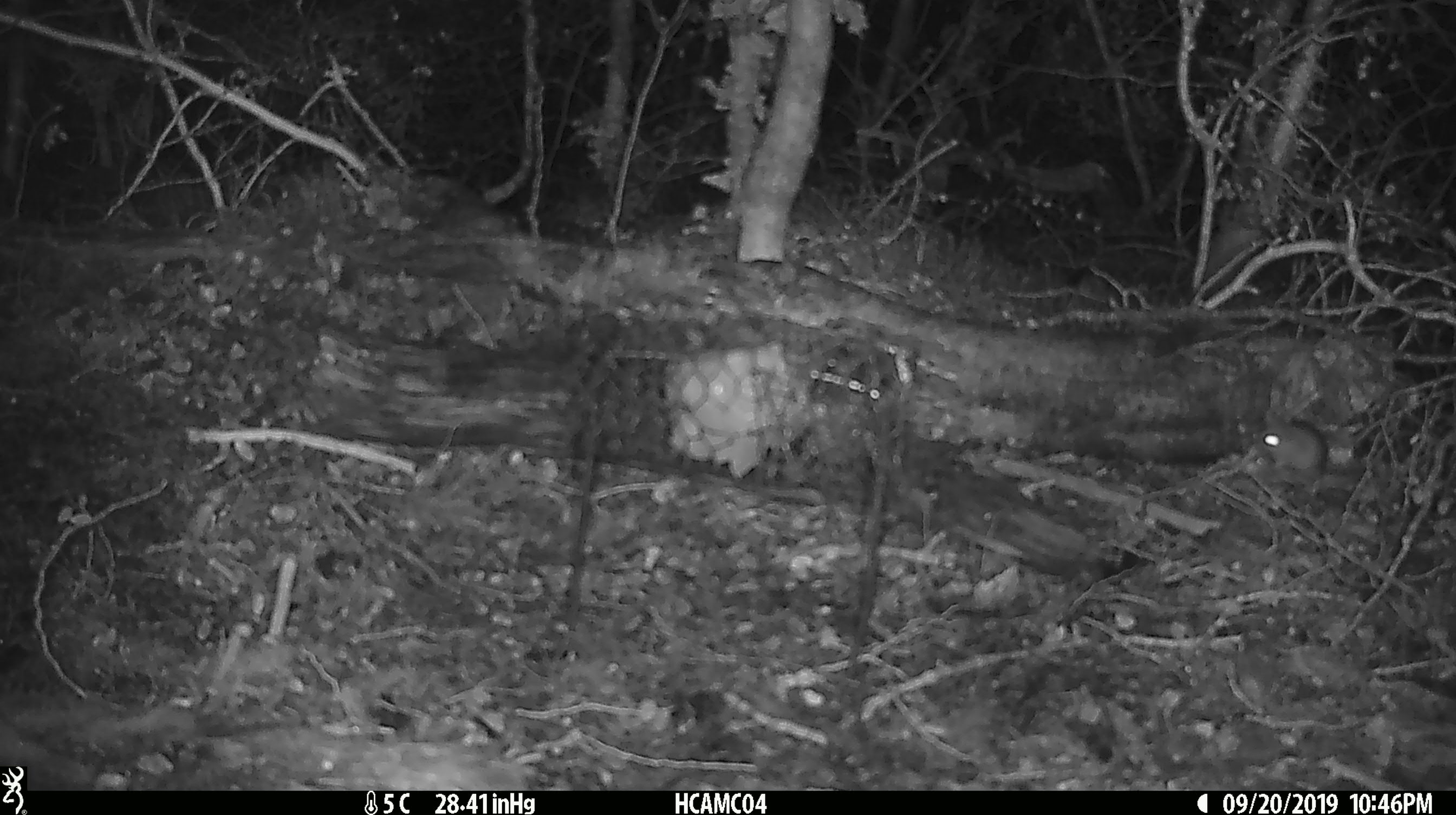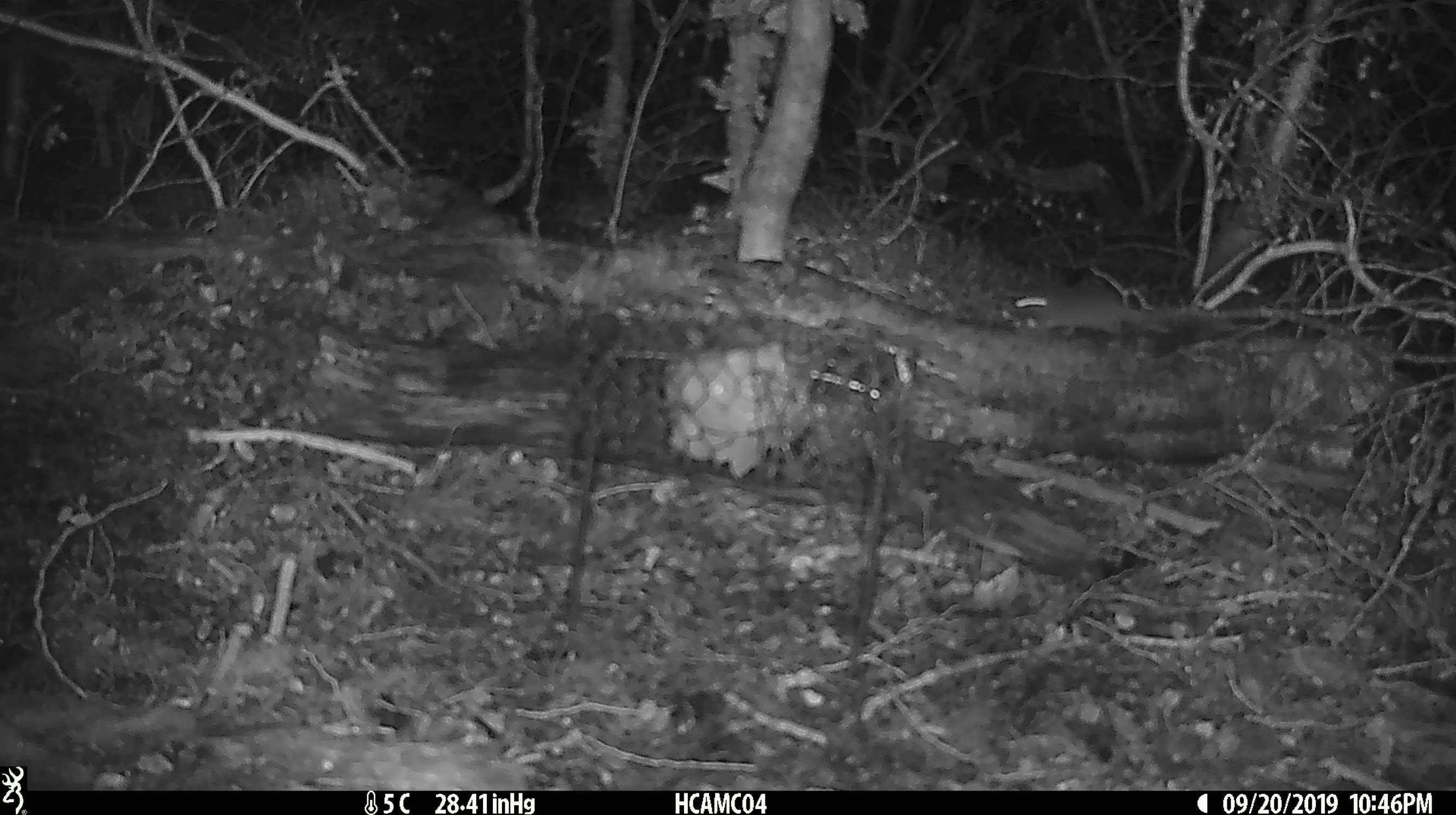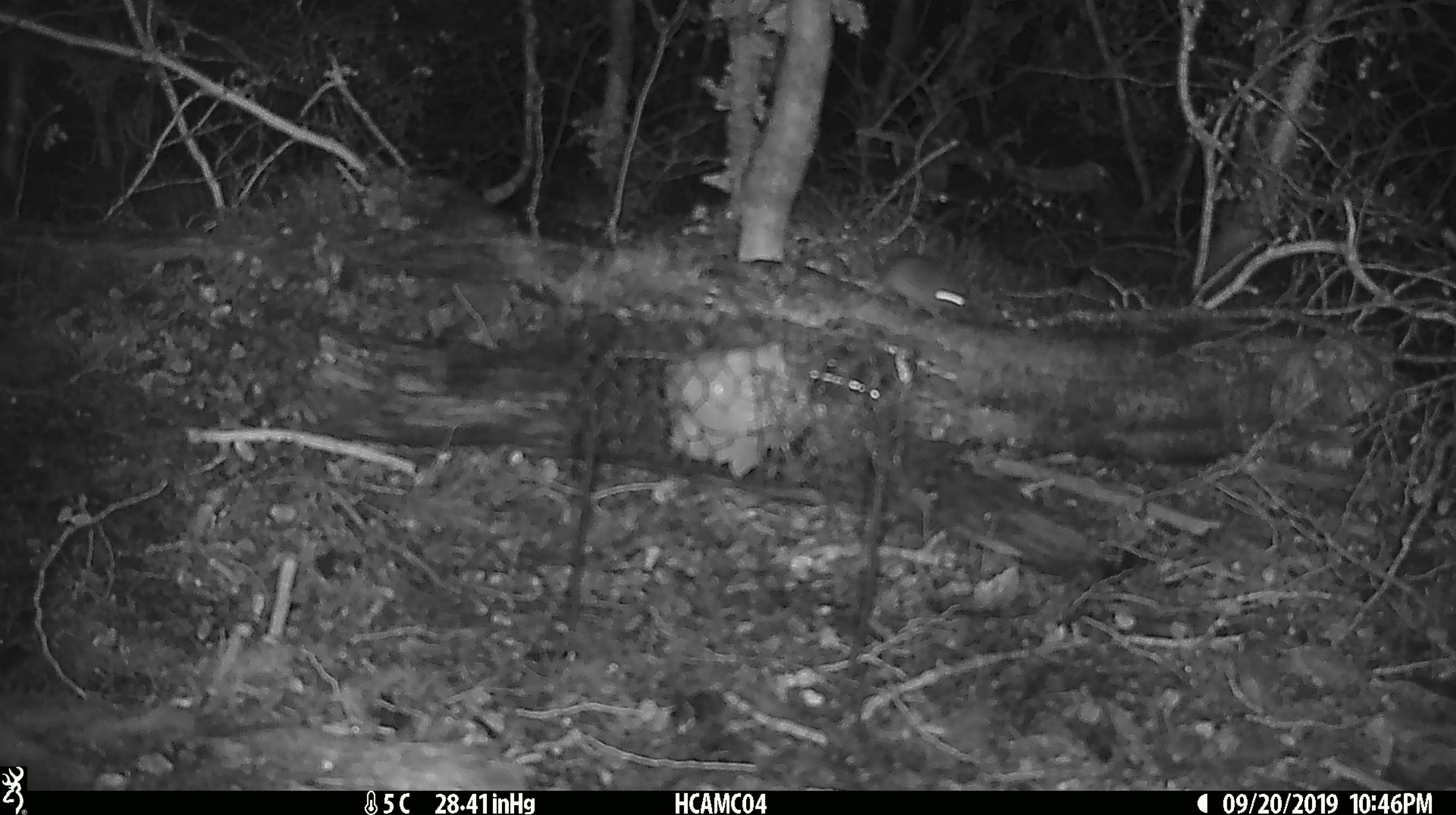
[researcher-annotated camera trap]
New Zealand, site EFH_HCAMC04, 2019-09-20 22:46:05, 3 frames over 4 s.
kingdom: Animalia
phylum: Chordata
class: Mammalia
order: Rodentia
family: Muridae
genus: Mus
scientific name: Mus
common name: mouse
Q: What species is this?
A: Mouse (Mus).